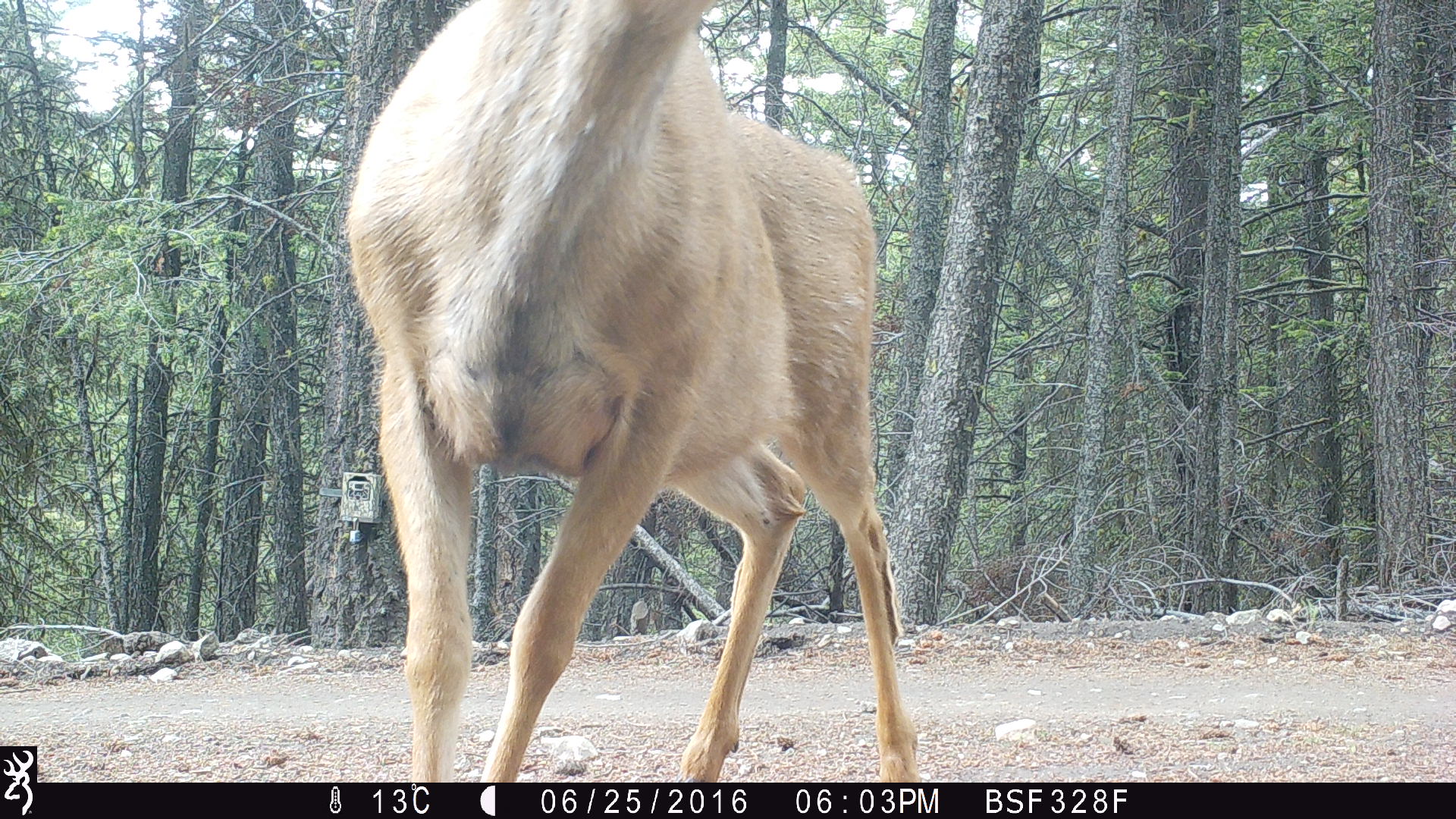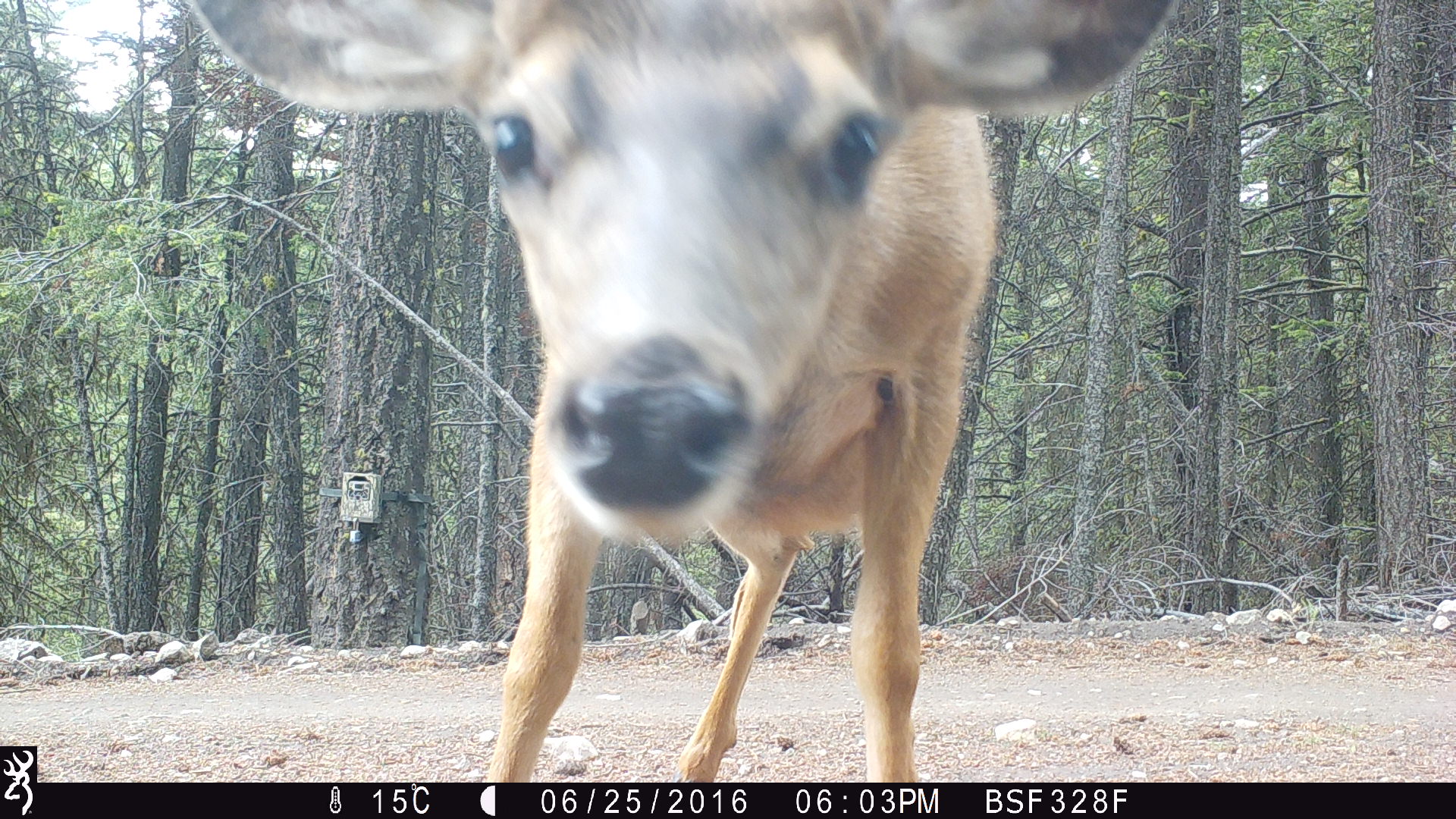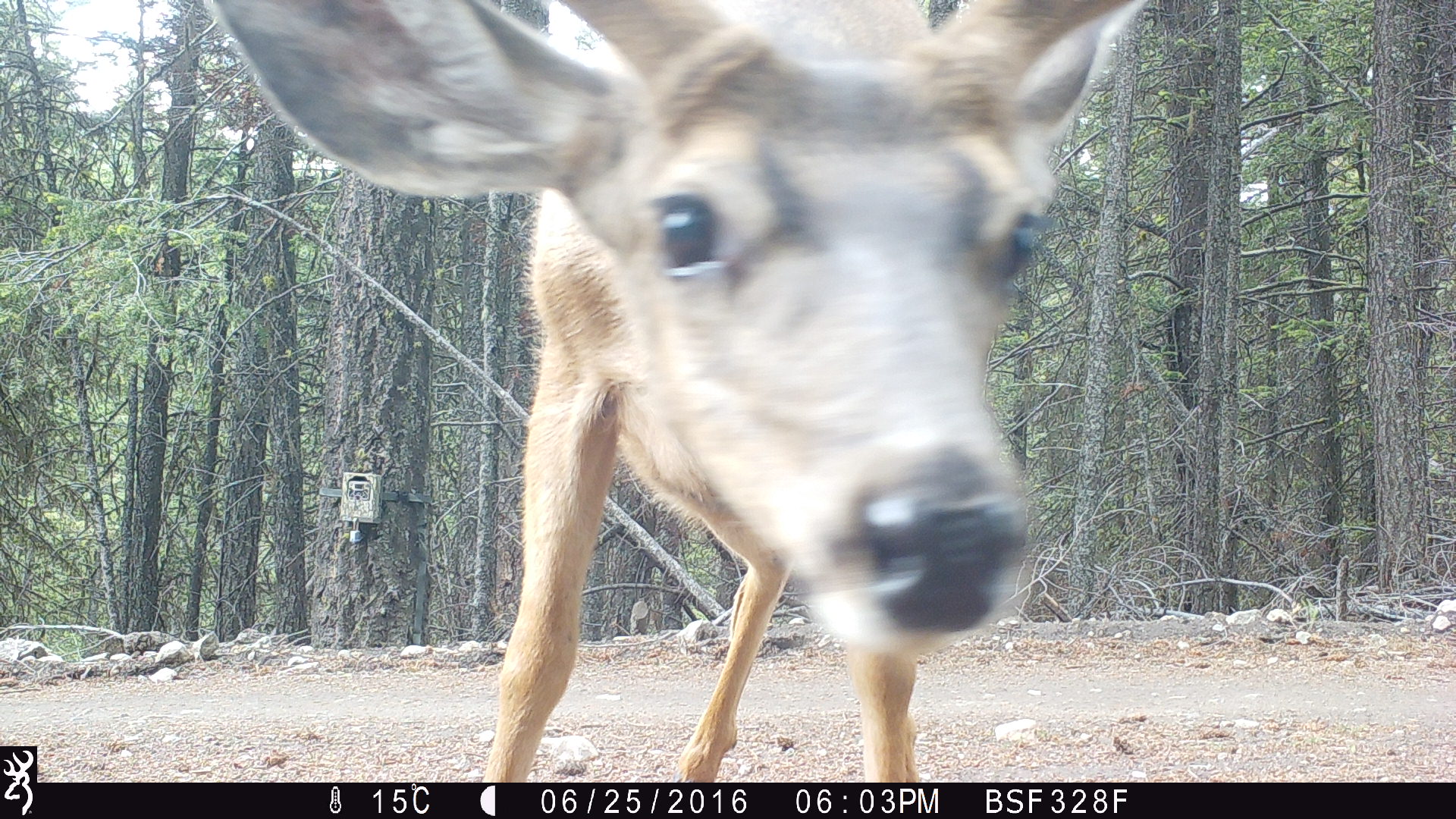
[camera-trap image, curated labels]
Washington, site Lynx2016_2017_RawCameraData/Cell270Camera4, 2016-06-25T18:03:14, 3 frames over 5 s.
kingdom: Animalia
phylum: Chordata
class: Mammalia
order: Artiodactyla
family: Cervidae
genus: Odocoileus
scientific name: Odocoileus hemionus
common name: mule deer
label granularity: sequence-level